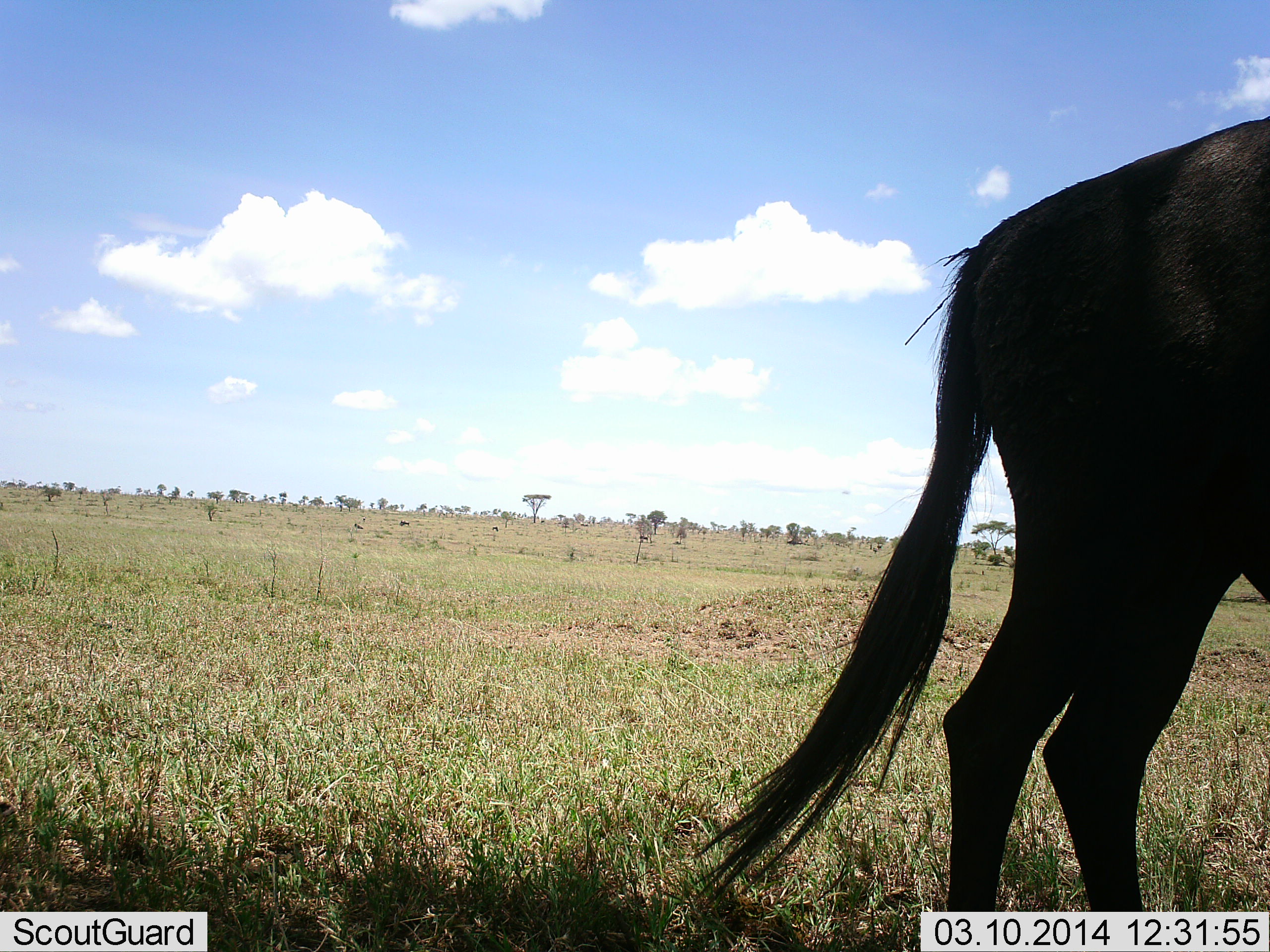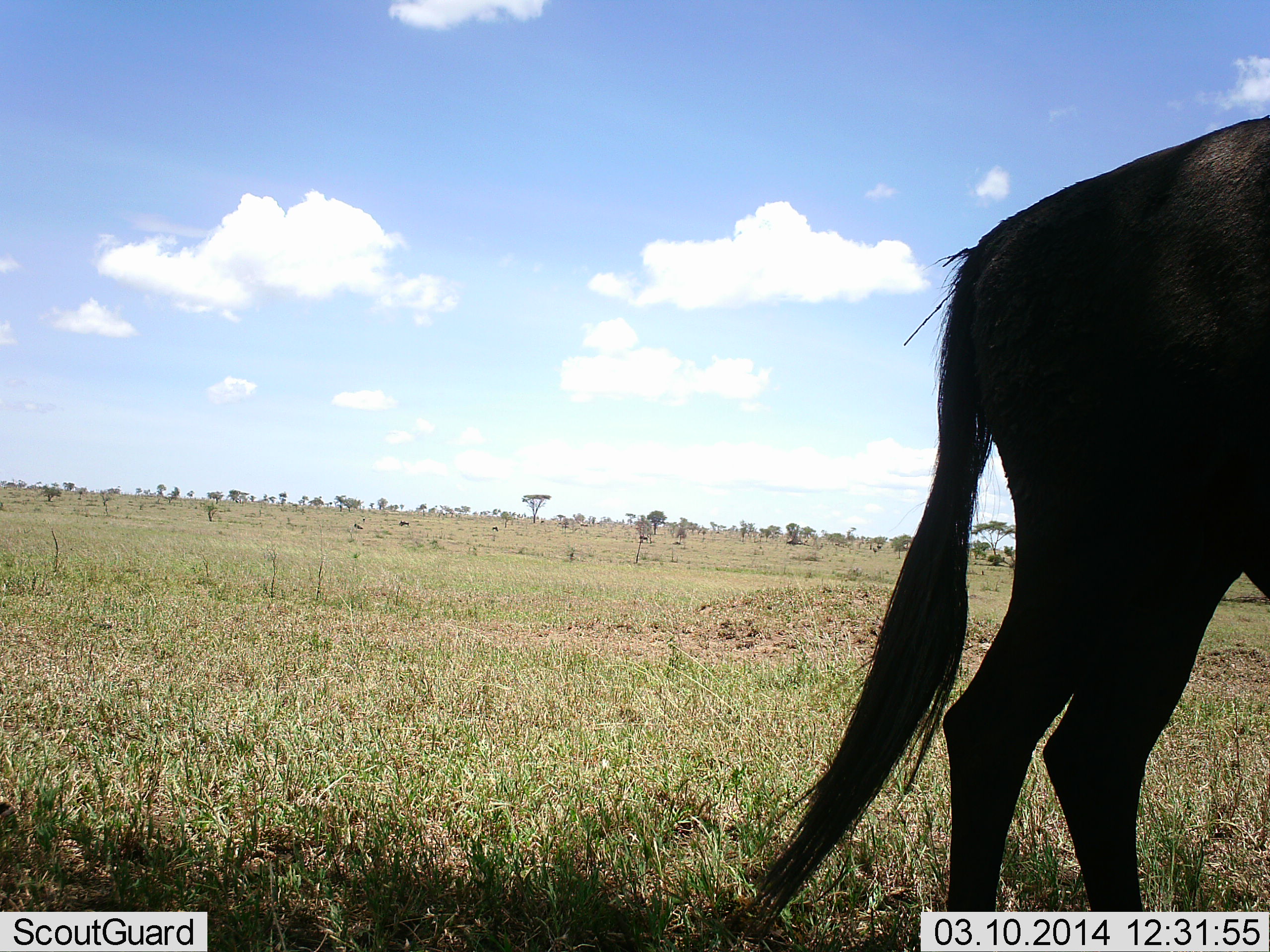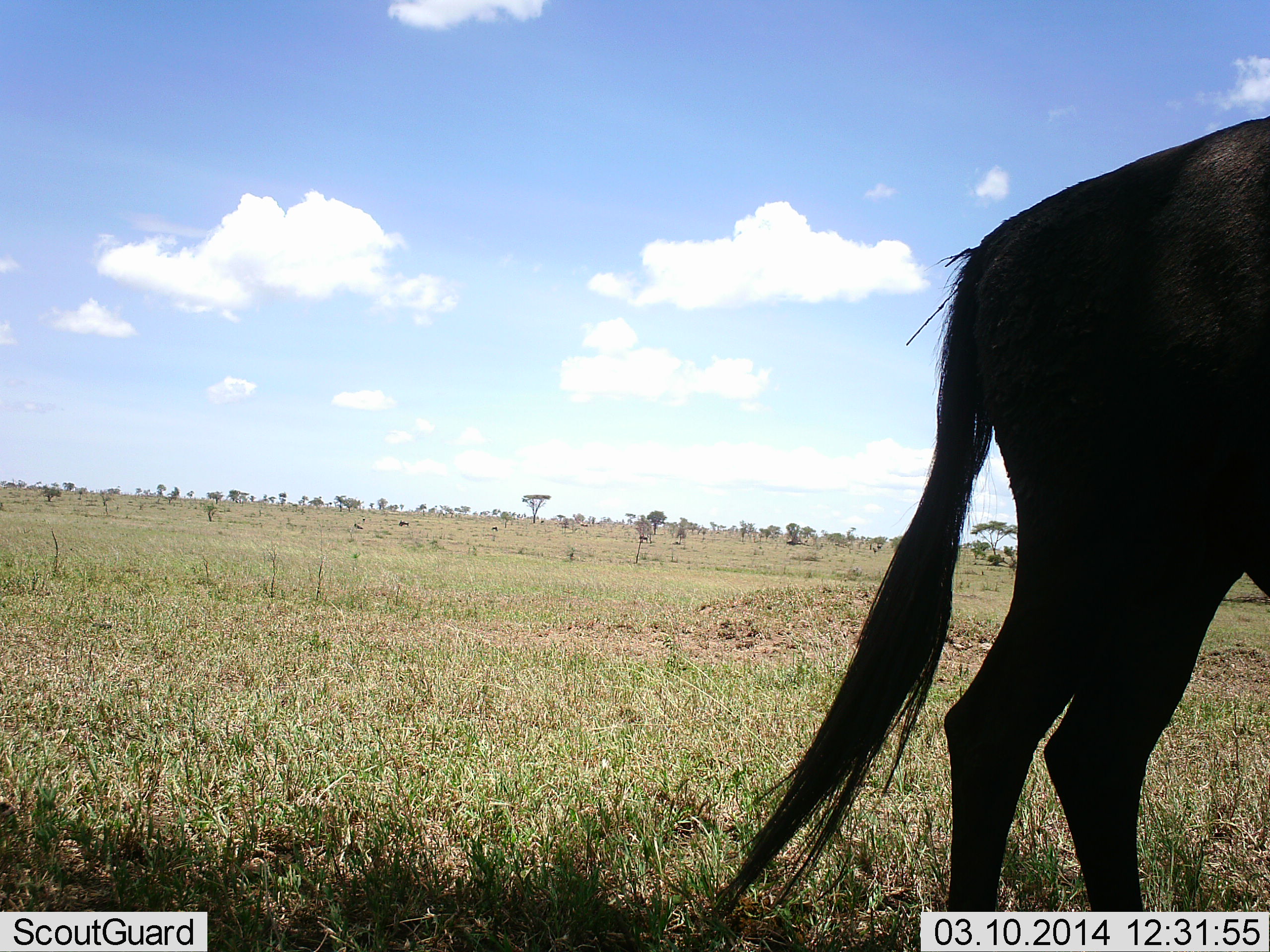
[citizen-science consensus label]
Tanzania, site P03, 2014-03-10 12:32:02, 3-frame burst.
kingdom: Animalia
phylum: Chordata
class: Mammalia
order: Artiodactyla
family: Bovidae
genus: Connochaetes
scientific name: Connochaetes taurinus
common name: blue wildebeest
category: wildebeest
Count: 1.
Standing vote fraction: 100%.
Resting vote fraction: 0%.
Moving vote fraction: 0%.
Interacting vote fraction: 0%.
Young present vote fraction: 0%.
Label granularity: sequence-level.